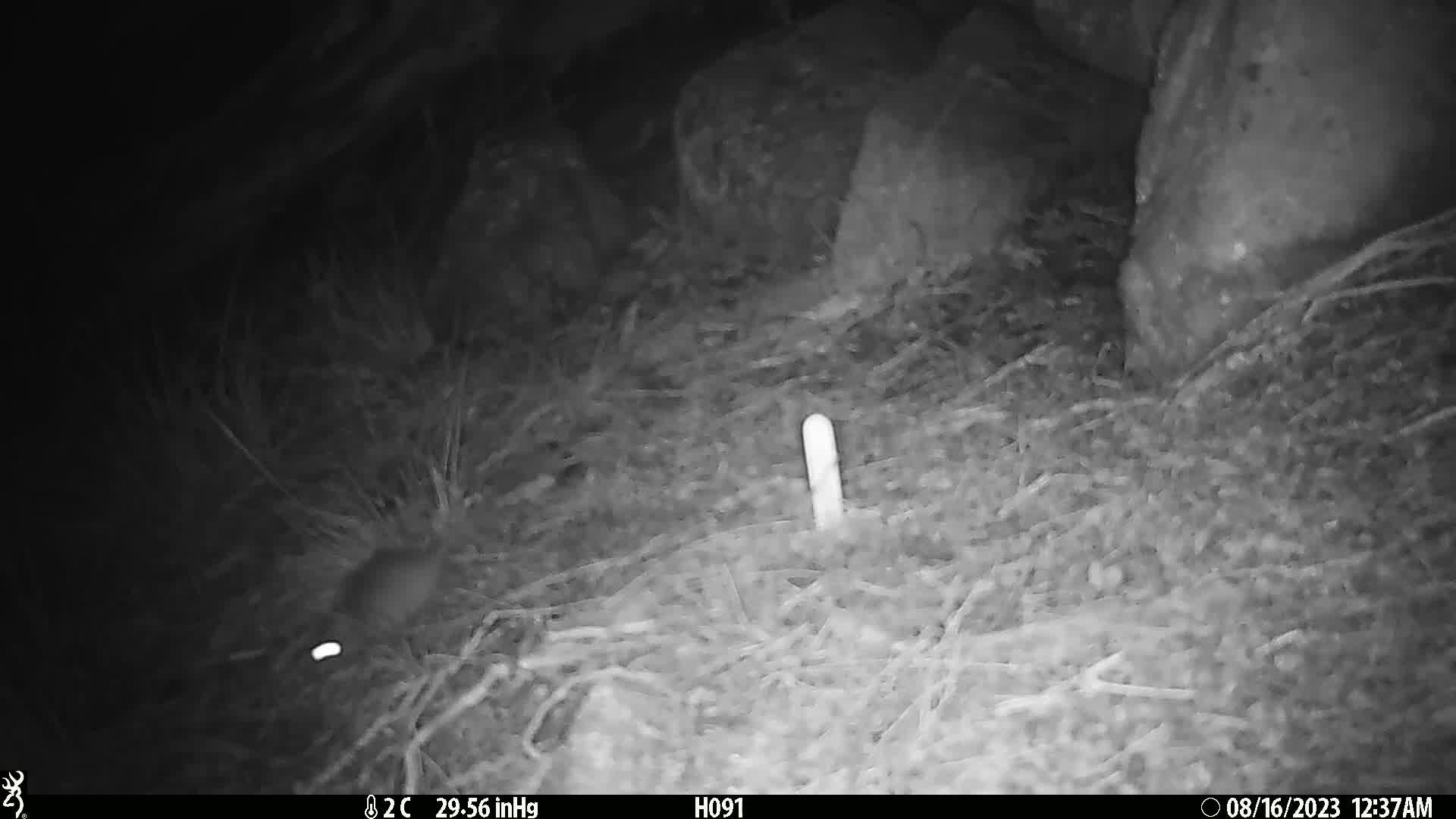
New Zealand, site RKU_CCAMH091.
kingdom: Animalia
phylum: Chordata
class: Mammalia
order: Rodentia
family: Muridae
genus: Rattus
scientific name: Rattus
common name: rat